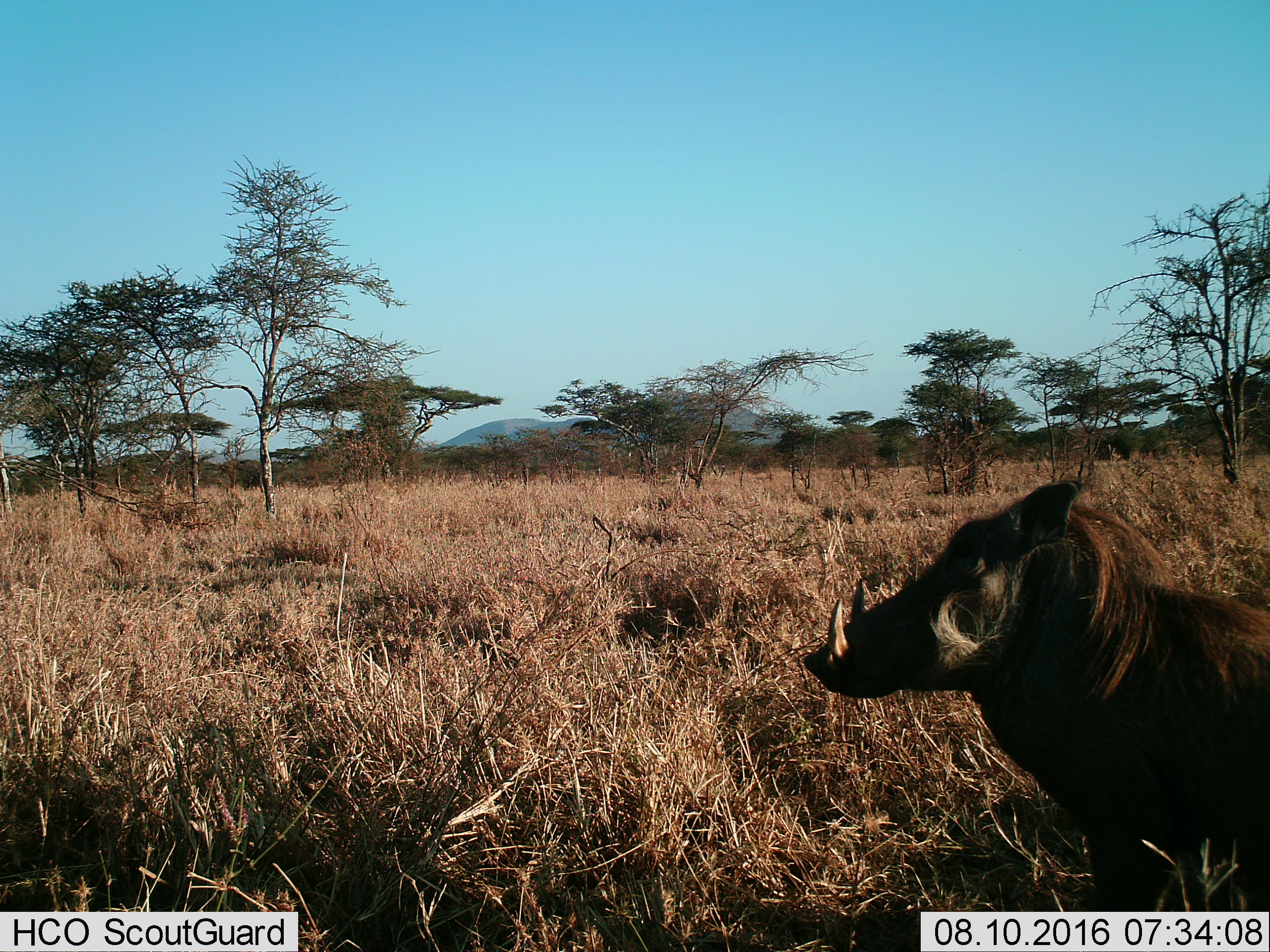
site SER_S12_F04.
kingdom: Animalia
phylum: Chordata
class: Mammalia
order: Artiodactyla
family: Suidae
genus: Phacochoerus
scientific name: Phacochoerus africanus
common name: warthog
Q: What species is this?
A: Warthog (Phacochoerus africanus).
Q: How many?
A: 1.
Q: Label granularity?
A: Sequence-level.